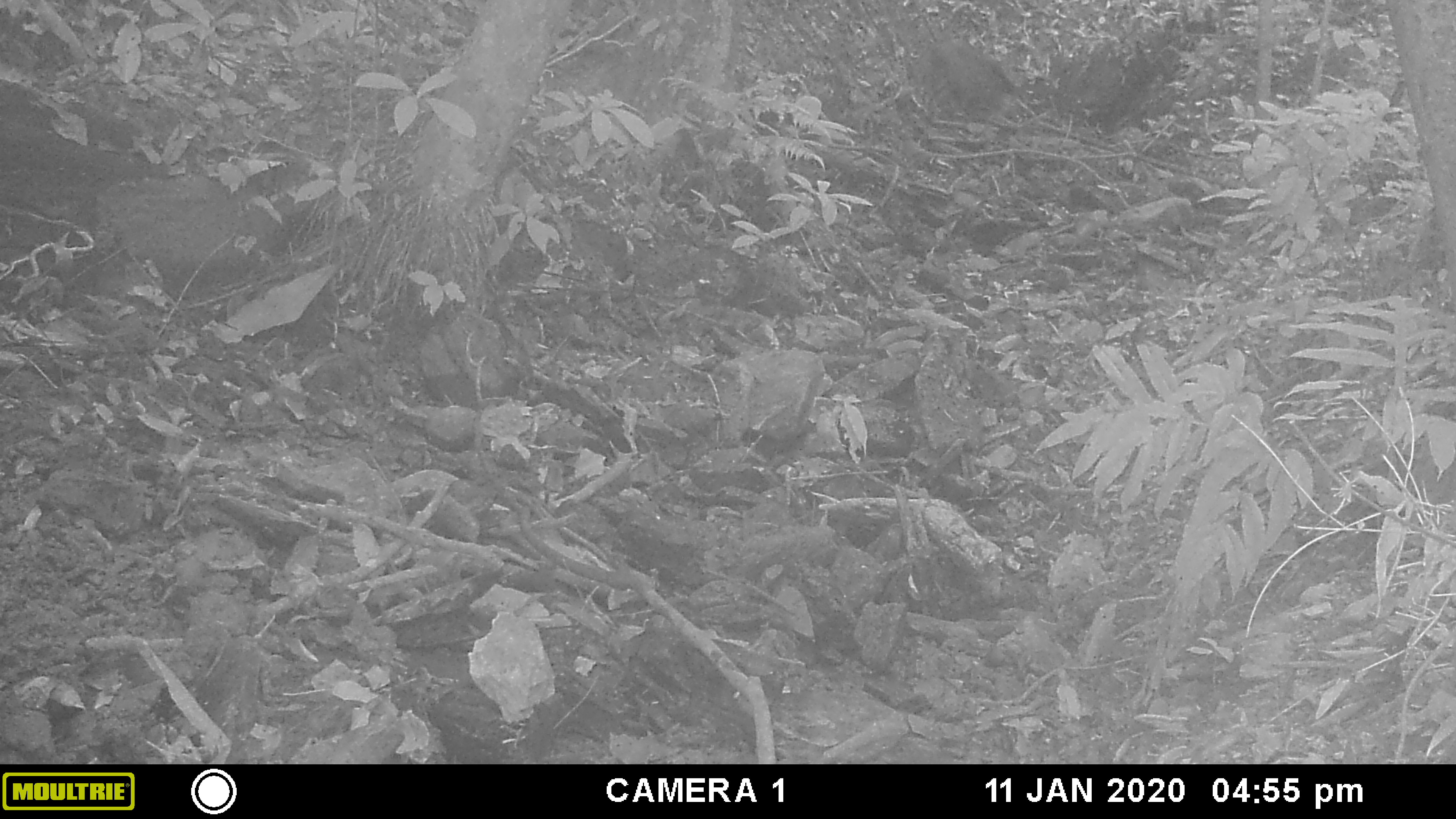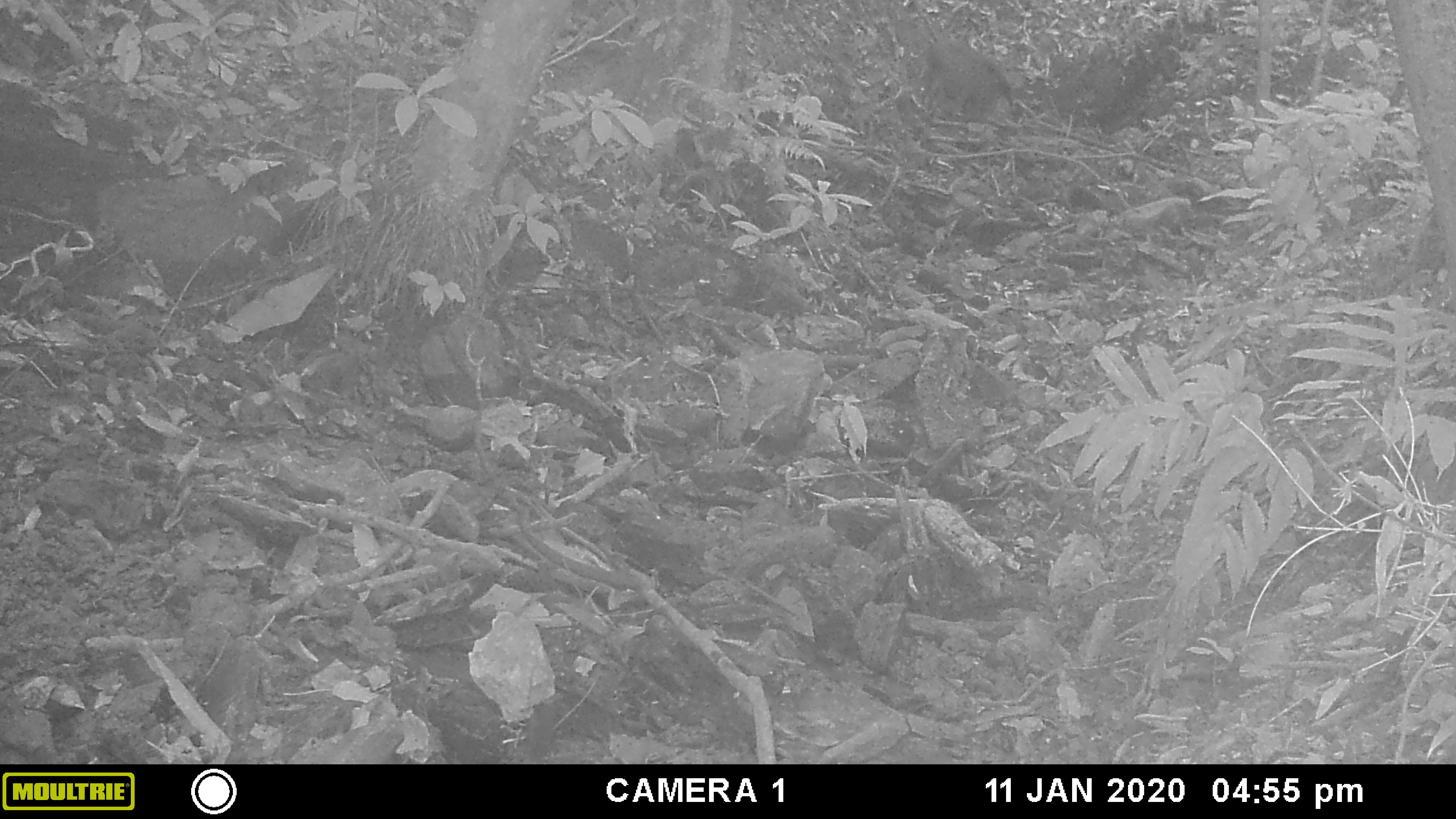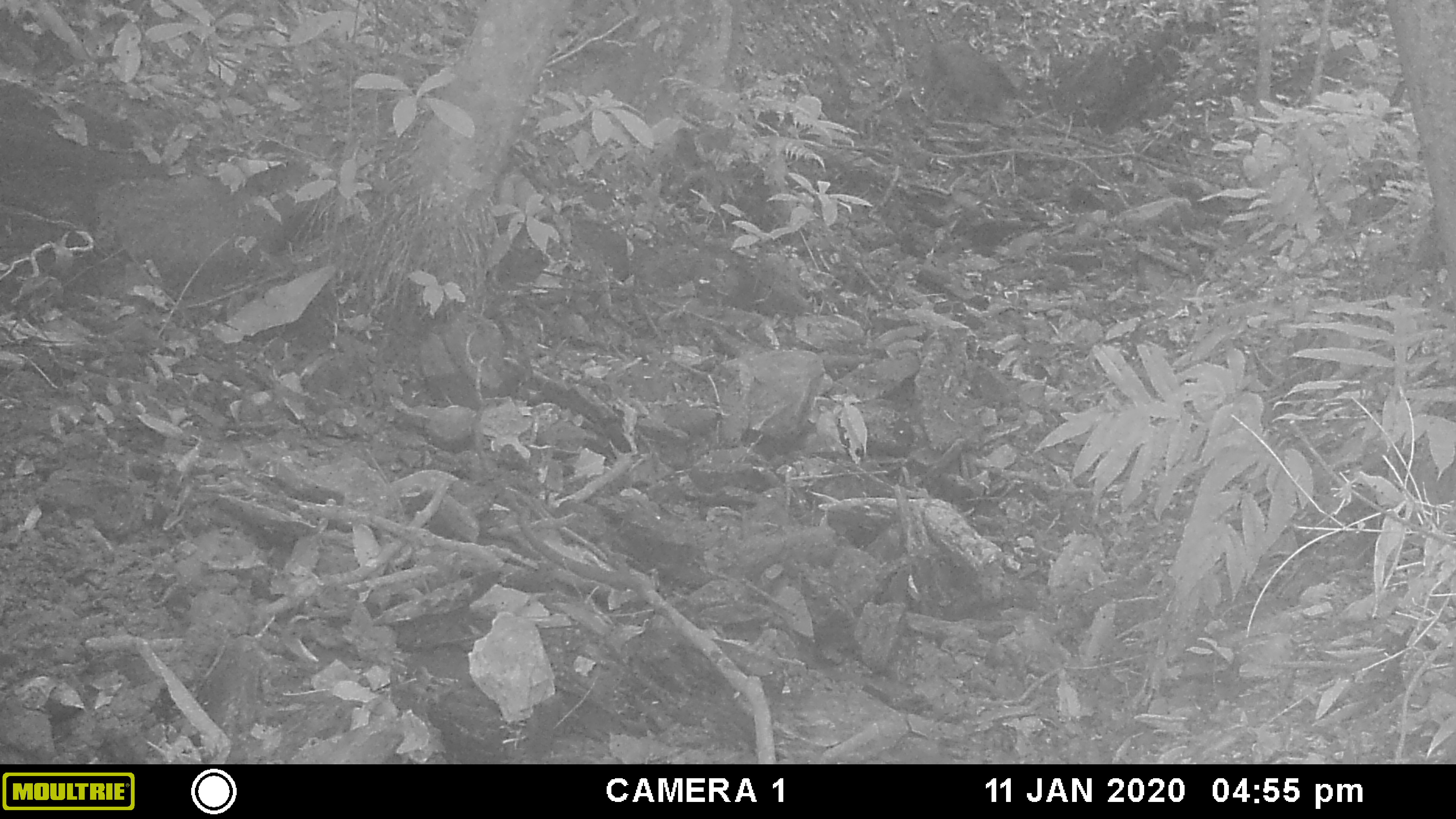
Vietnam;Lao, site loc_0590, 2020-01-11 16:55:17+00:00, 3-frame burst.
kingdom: Animalia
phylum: Chordata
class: Mammalia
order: Artiodactyla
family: Suidae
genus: Sus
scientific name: Sus scrofa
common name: eurasian wild pig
Eurasian wild pig (Sus scrofa). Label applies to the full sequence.